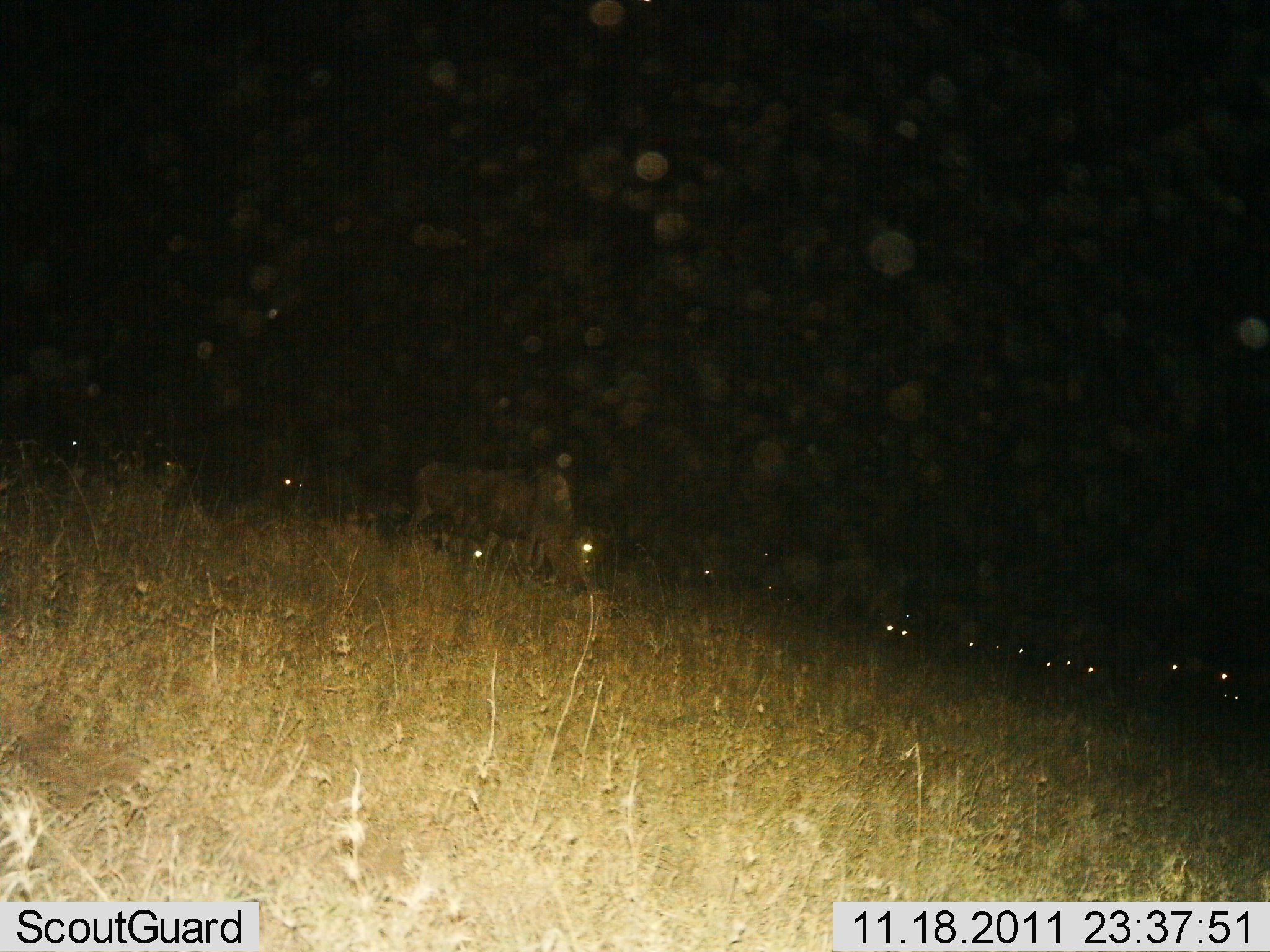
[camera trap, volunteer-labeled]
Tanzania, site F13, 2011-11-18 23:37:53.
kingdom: Animalia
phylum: Chordata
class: Mammalia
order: Artiodactyla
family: Bovidae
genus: Connochaetes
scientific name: Connochaetes taurinus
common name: blue wildebeest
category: wildebeest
Wildebeest (blue wildebeest) (Connochaetes taurinus), count 11-50. Behavior (volunteer vote fractions): standing 38%, resting 23%, moving 15%, interacting 0%. Young present (vote fraction): 0%. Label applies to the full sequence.